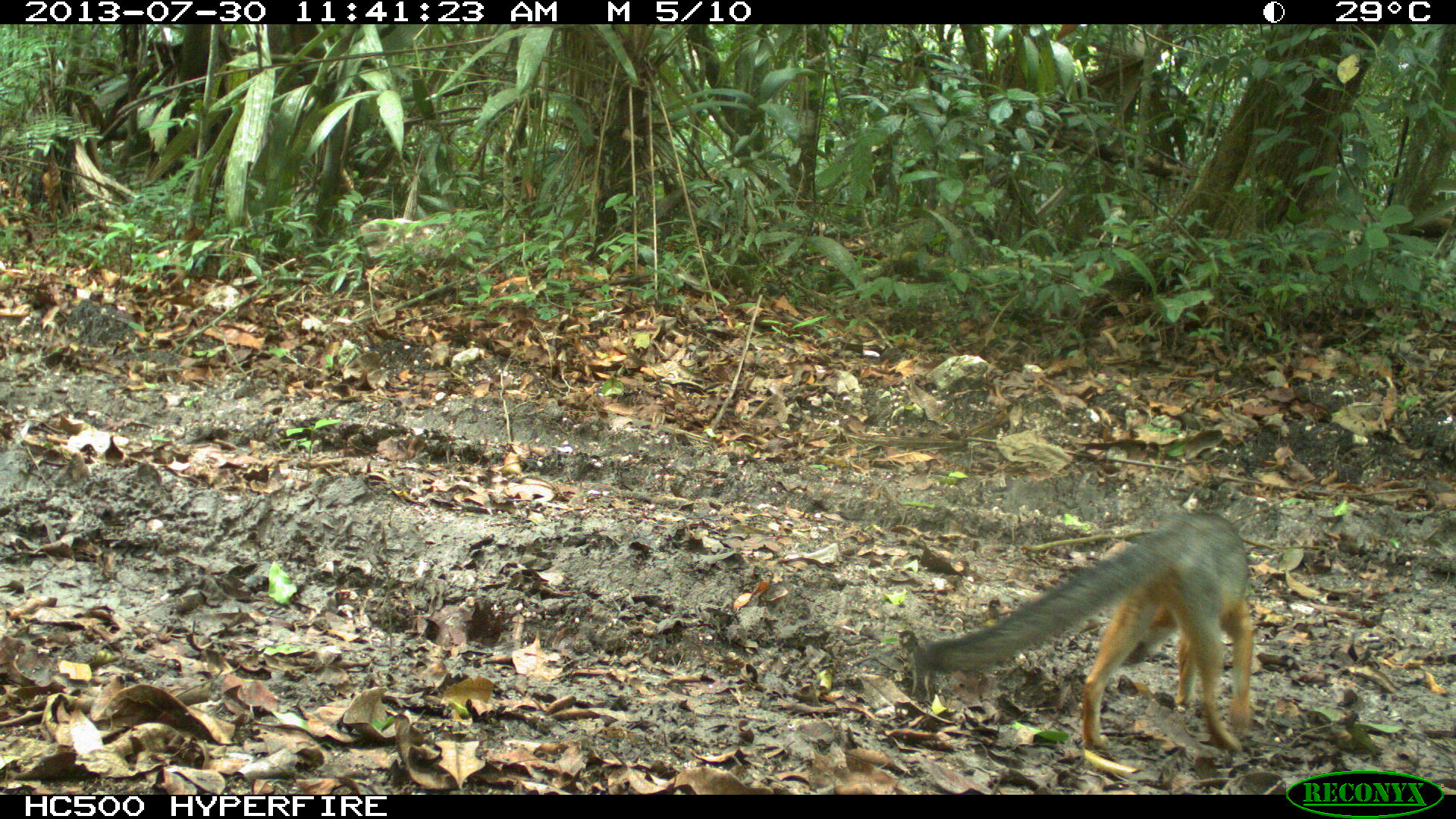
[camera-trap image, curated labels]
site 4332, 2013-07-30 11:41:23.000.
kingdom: Animalia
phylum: Chordata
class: Mammalia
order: Carnivora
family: Canidae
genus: Urocyon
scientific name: Urocyon cinereoargenteus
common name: gray fox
Urocyon cinereoargenteus (gray fox), count 1.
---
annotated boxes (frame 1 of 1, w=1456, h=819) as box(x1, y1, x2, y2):
urocyon cinereoargenteus: box(921, 512, 1255, 754)